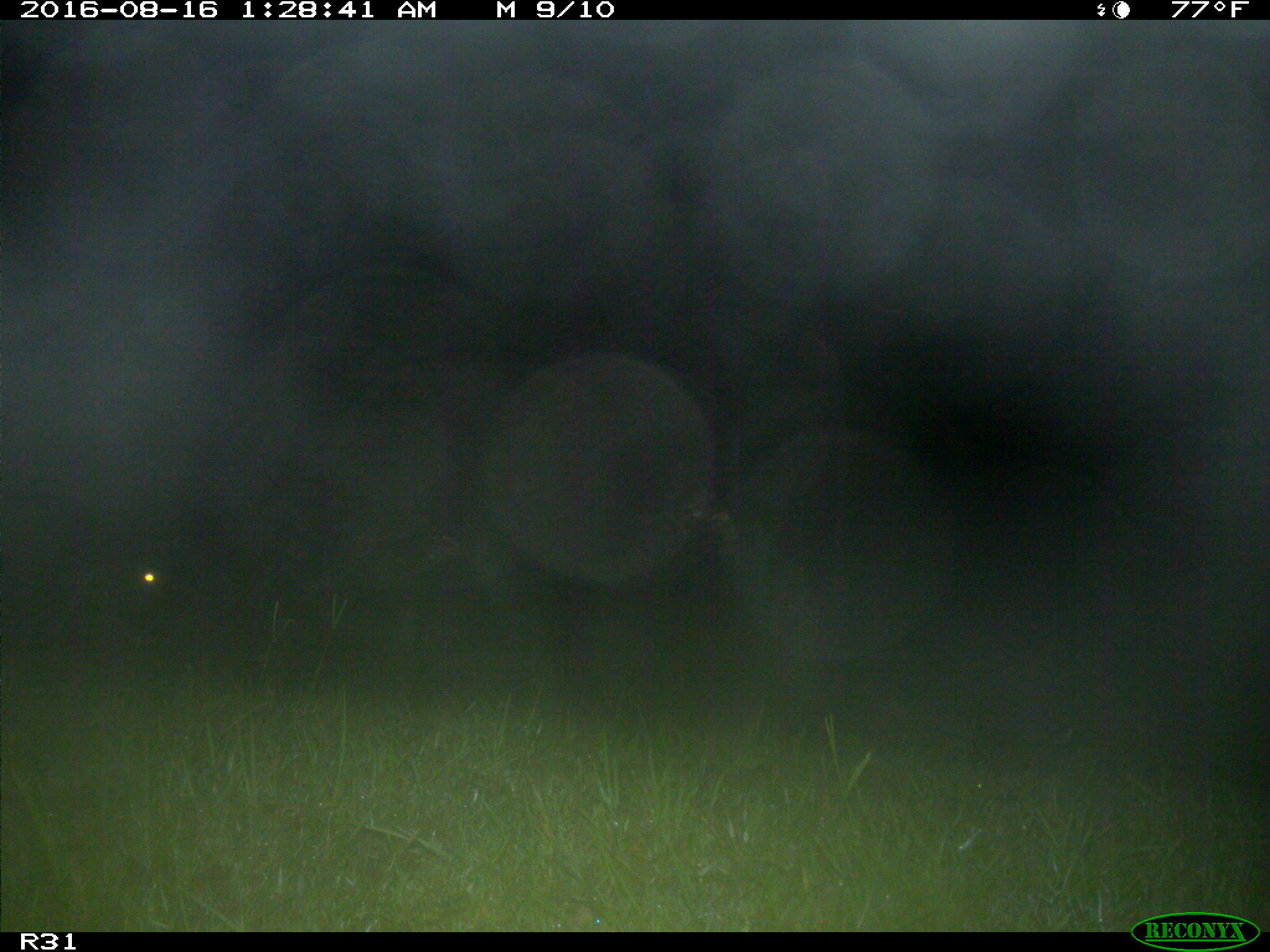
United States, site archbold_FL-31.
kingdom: Animalia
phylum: Chordata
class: Mammalia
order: Artiodactyla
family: Bovidae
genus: Bos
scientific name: Bos taurus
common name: domestic cow